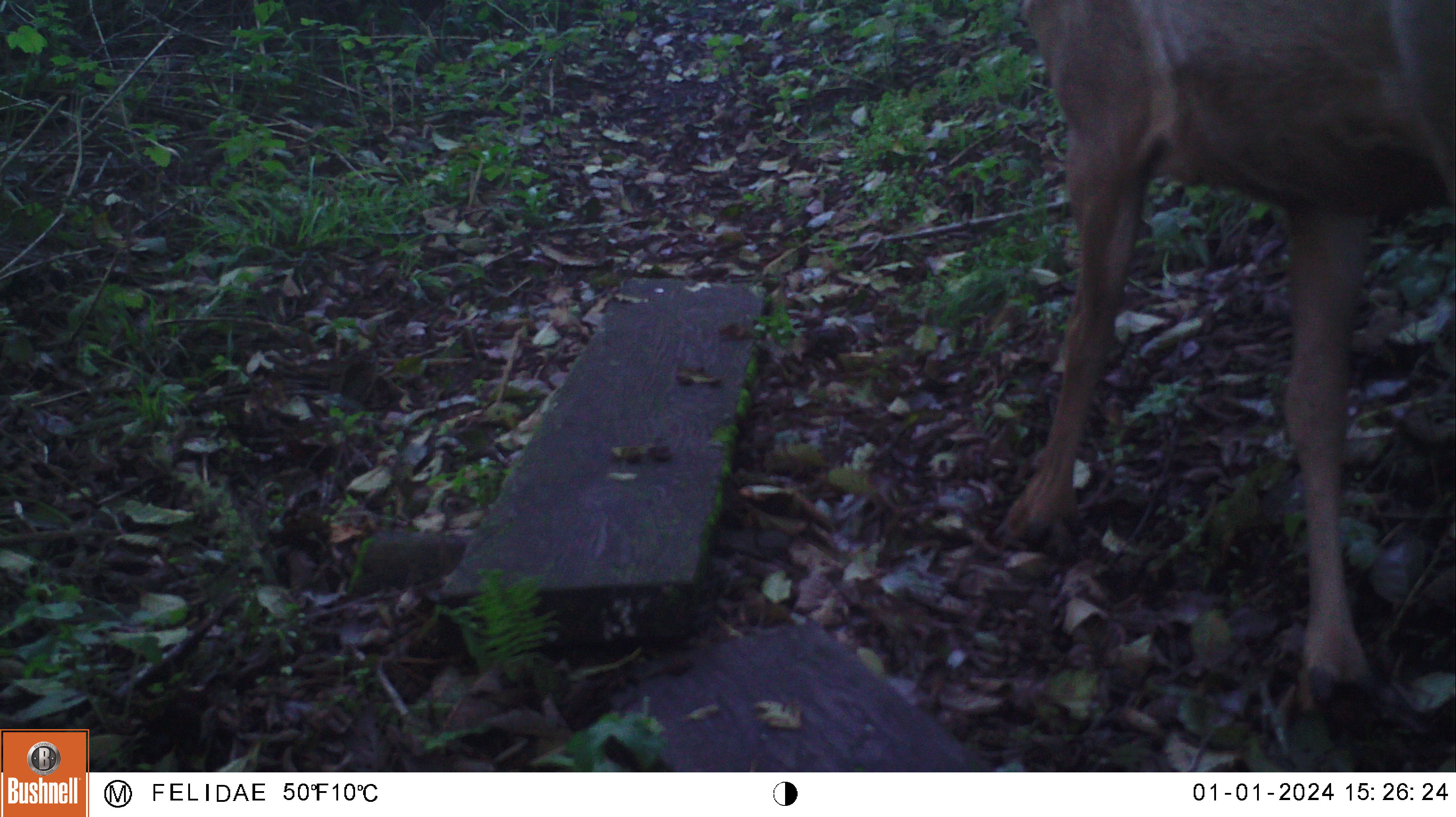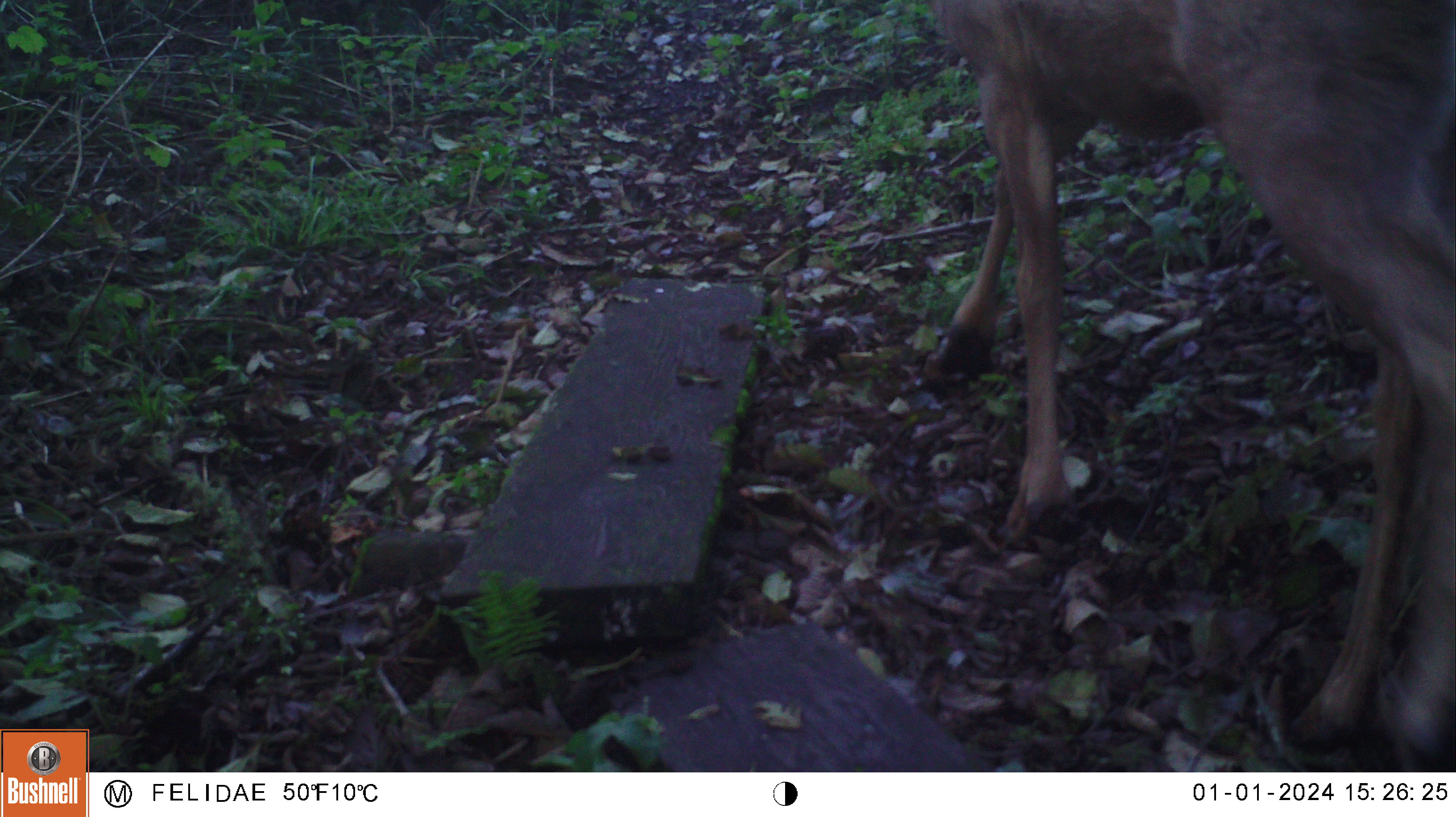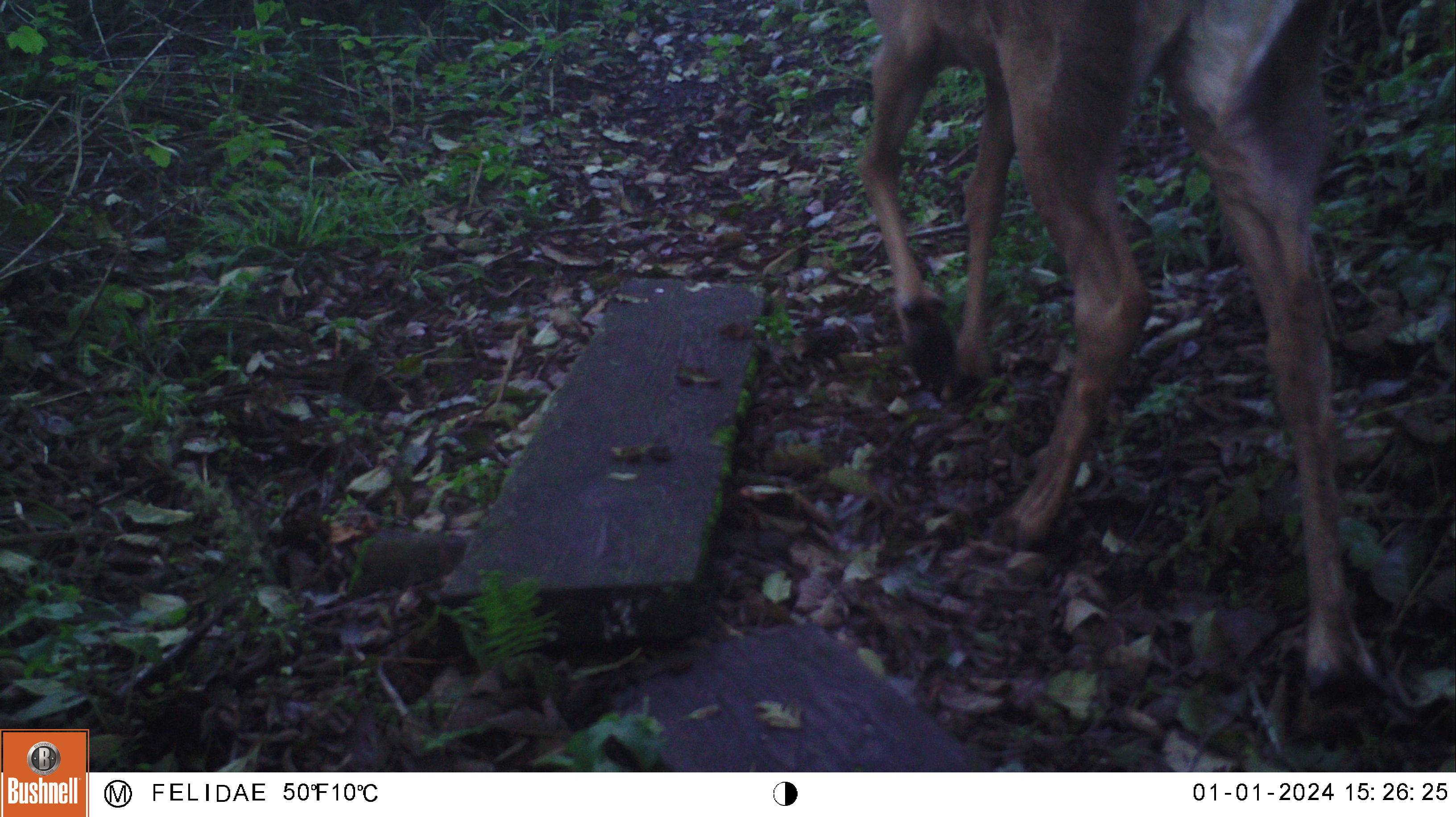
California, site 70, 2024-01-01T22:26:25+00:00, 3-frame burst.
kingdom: Animalia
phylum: Chordata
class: Mammalia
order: Artiodactyla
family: Cervidae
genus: Odocoileus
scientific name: Odocoileus hemionus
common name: mule deer